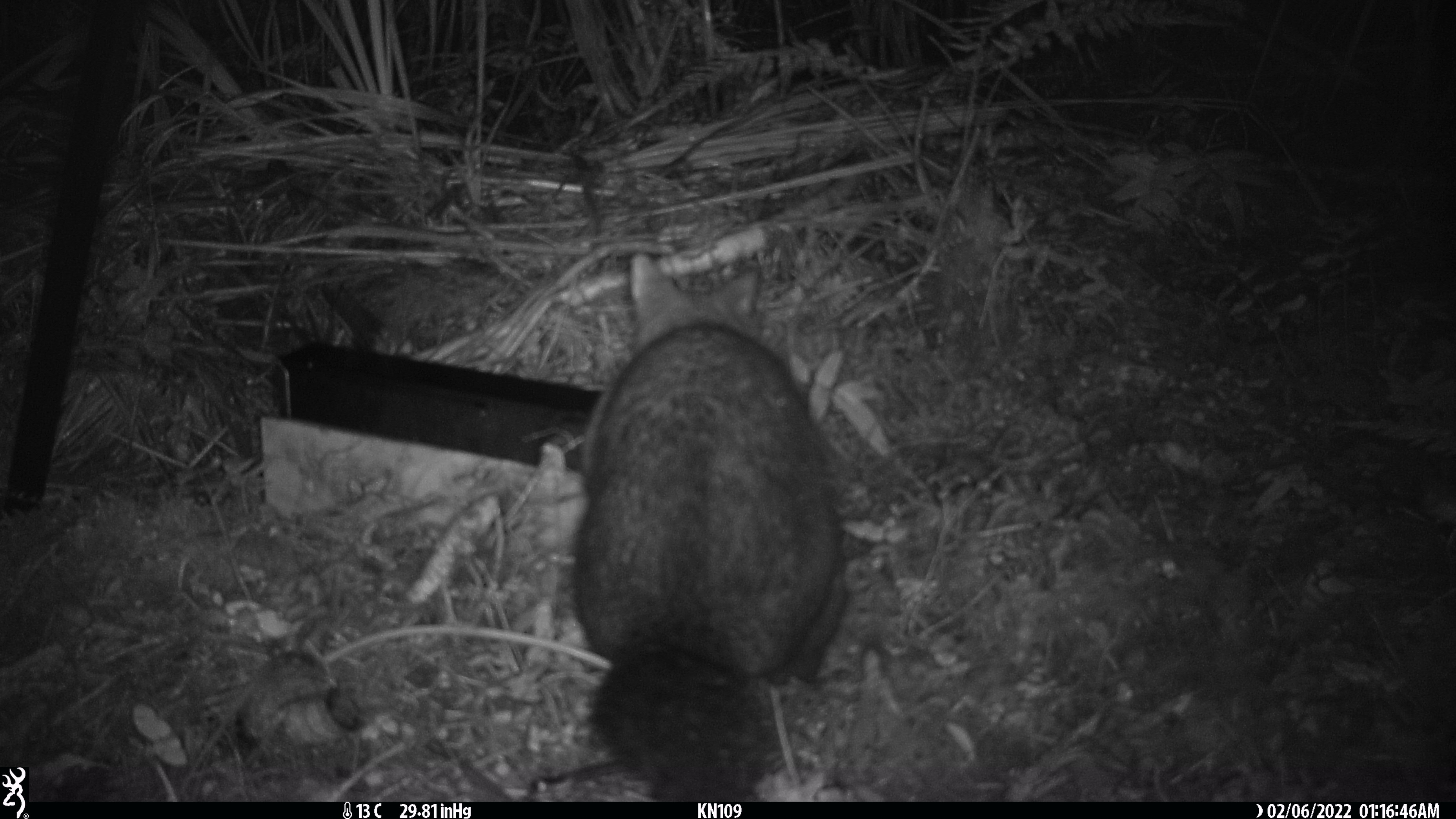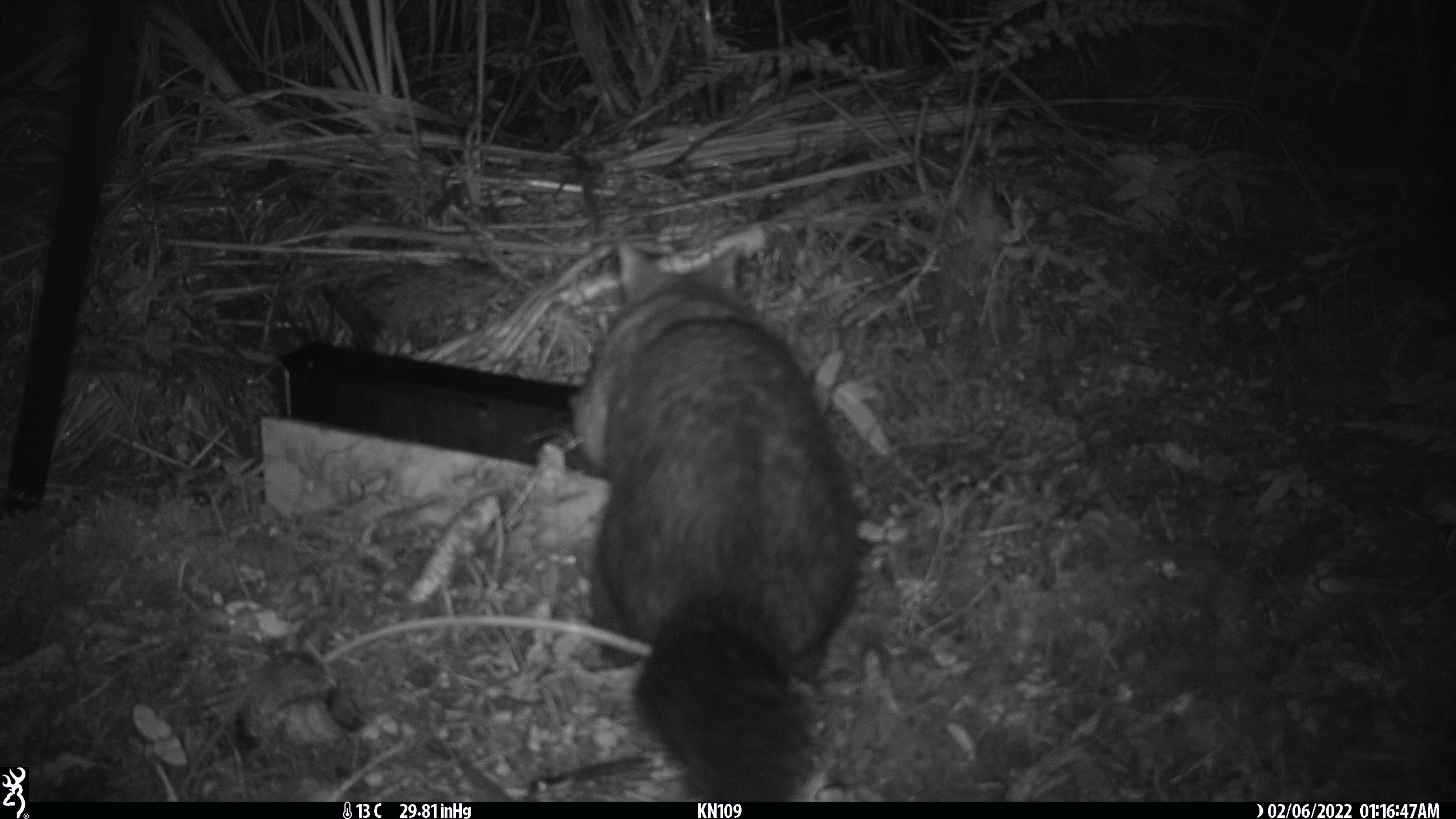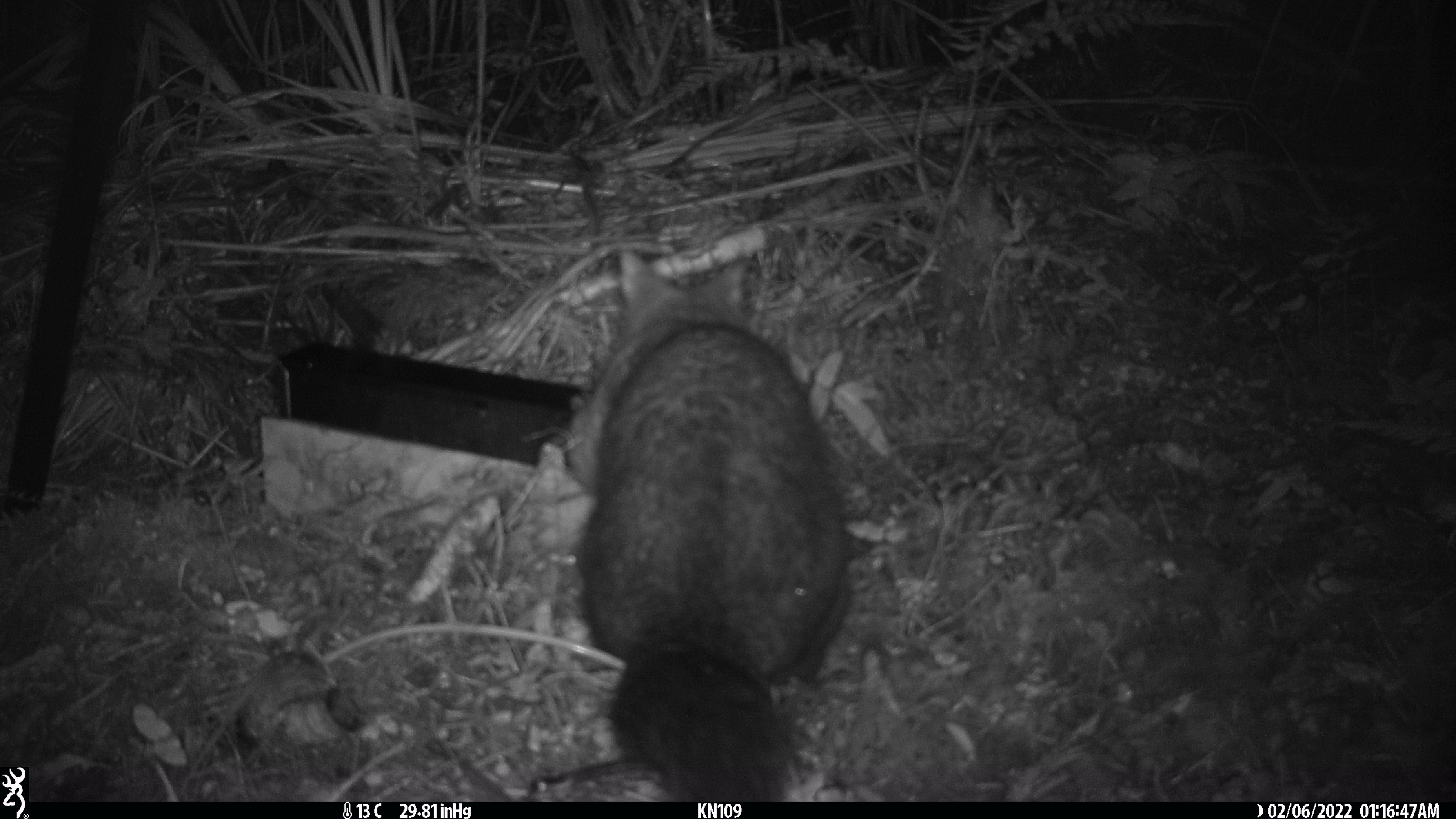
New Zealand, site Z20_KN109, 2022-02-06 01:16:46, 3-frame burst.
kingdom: Animalia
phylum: Chordata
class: Mammalia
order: Diprotodontia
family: Phalangeridae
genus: Trichosurus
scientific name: Trichosurus vulpecula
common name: common brushtail possum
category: possum